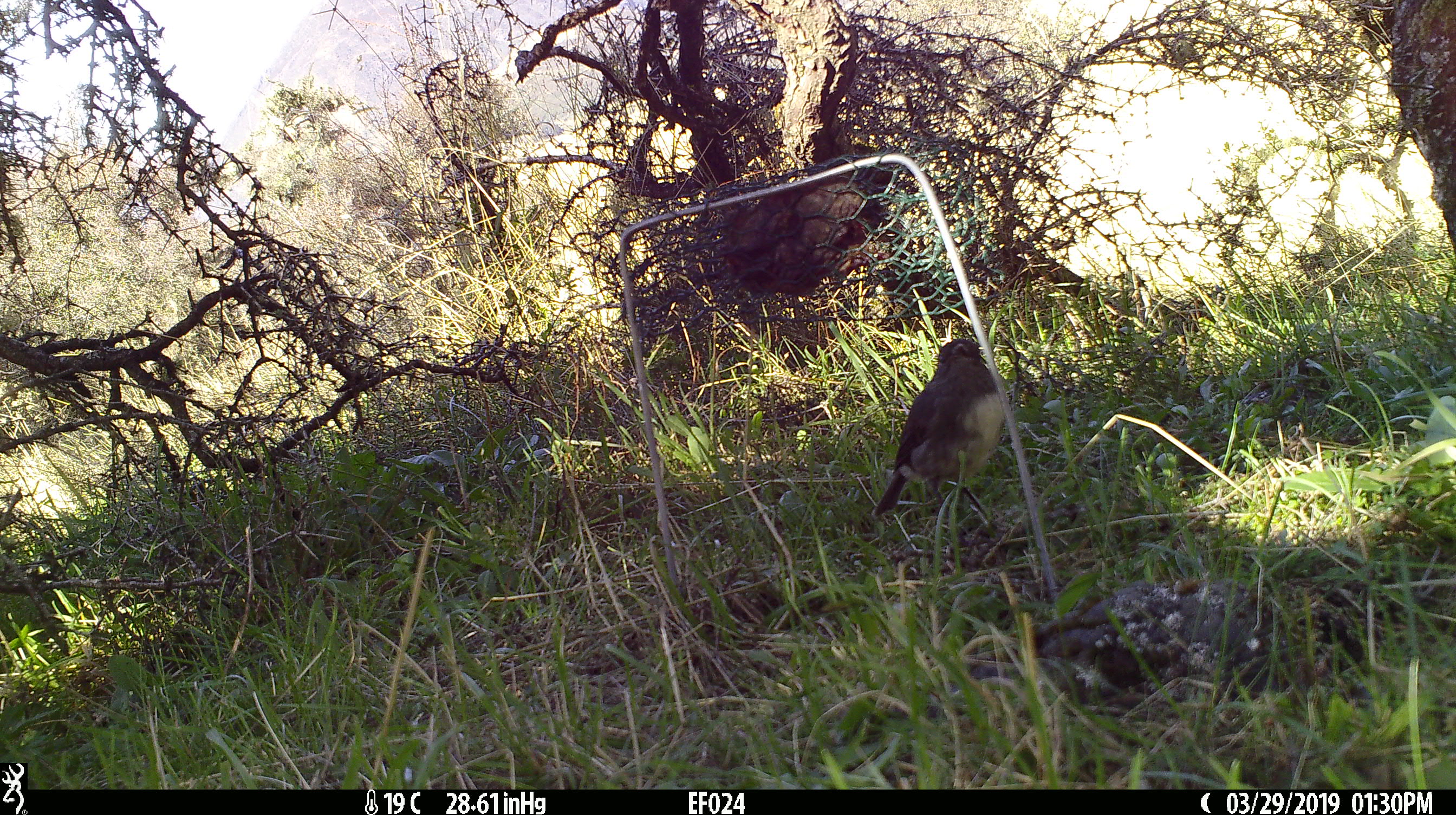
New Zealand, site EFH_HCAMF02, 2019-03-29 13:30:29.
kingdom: Animalia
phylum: Chordata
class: Aves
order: Passeriformes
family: Petroicidae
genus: Petroica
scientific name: Petroica australis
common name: new zealand robin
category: robin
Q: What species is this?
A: Robin (new zealand robin) (Petroica australis).